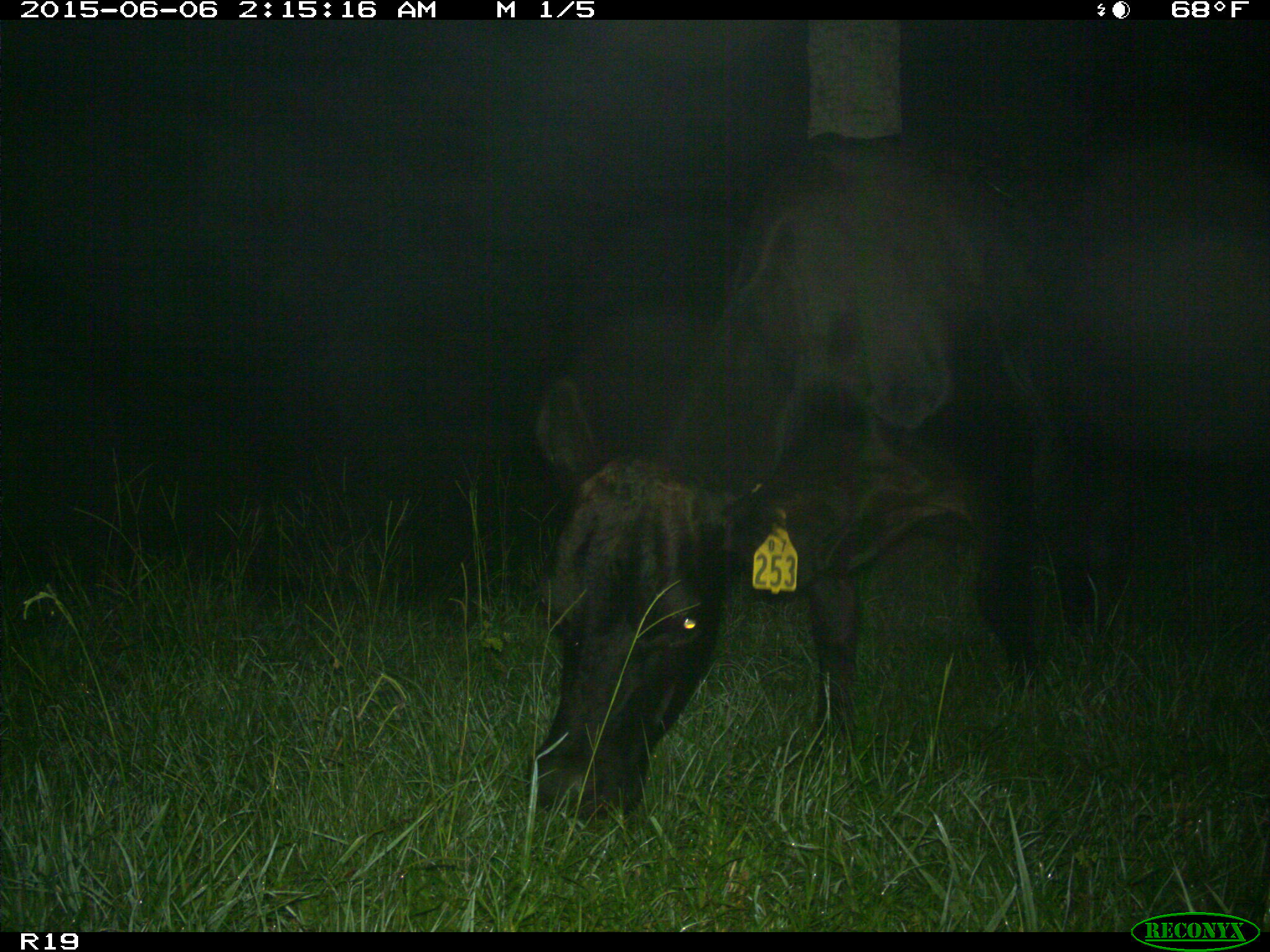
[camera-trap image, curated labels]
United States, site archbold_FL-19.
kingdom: Animalia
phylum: Chordata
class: Mammalia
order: Artiodactyla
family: Bovidae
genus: Bos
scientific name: Bos taurus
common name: domestic cow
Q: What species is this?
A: Bos taurus (domestic cow).